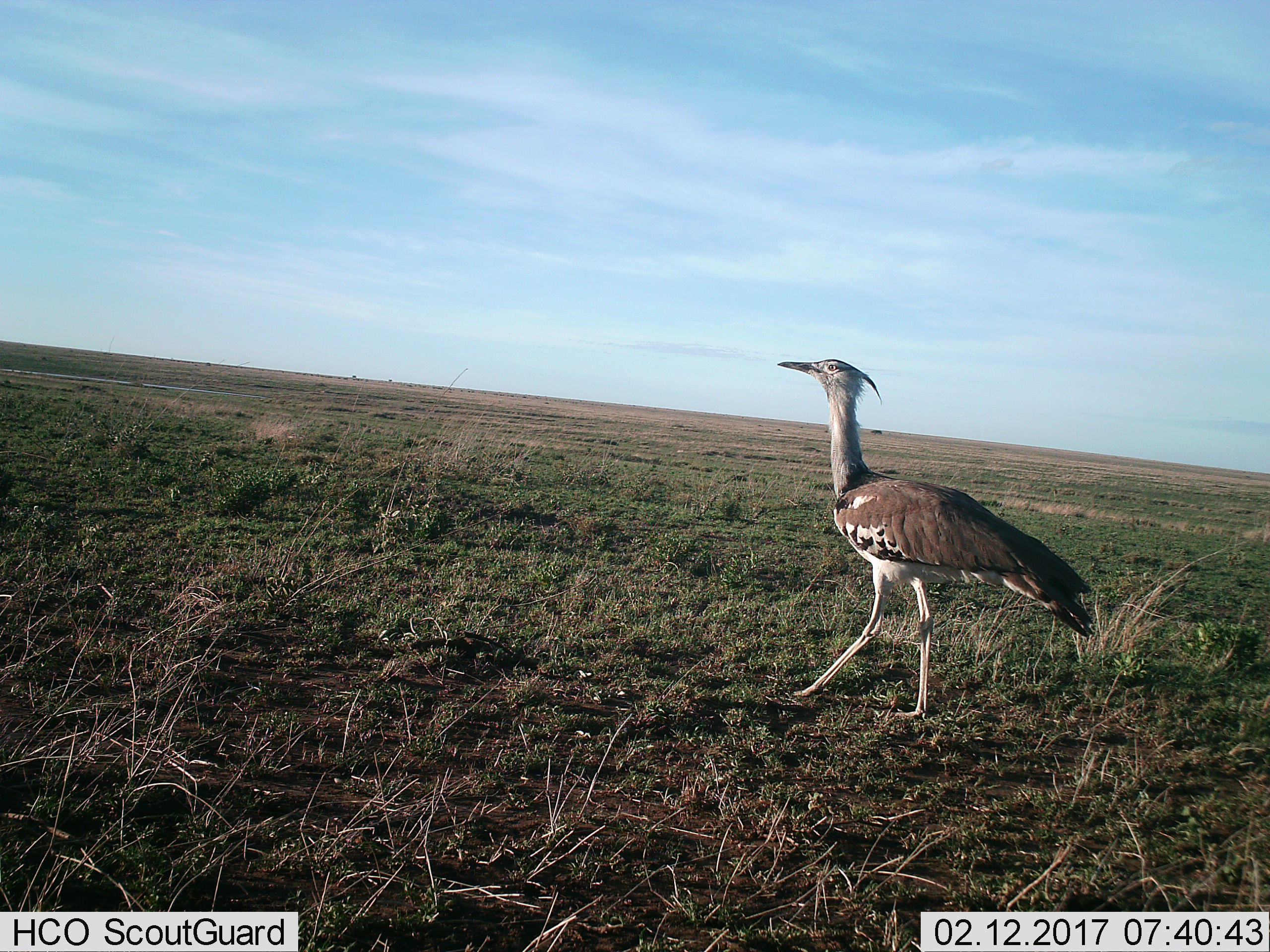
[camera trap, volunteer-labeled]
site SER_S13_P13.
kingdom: Animalia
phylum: Chordata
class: Aves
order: Otidiformes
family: Otididae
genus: Ardeotis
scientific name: Ardeotis kori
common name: kori bustard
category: bustardkori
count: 1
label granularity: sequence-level